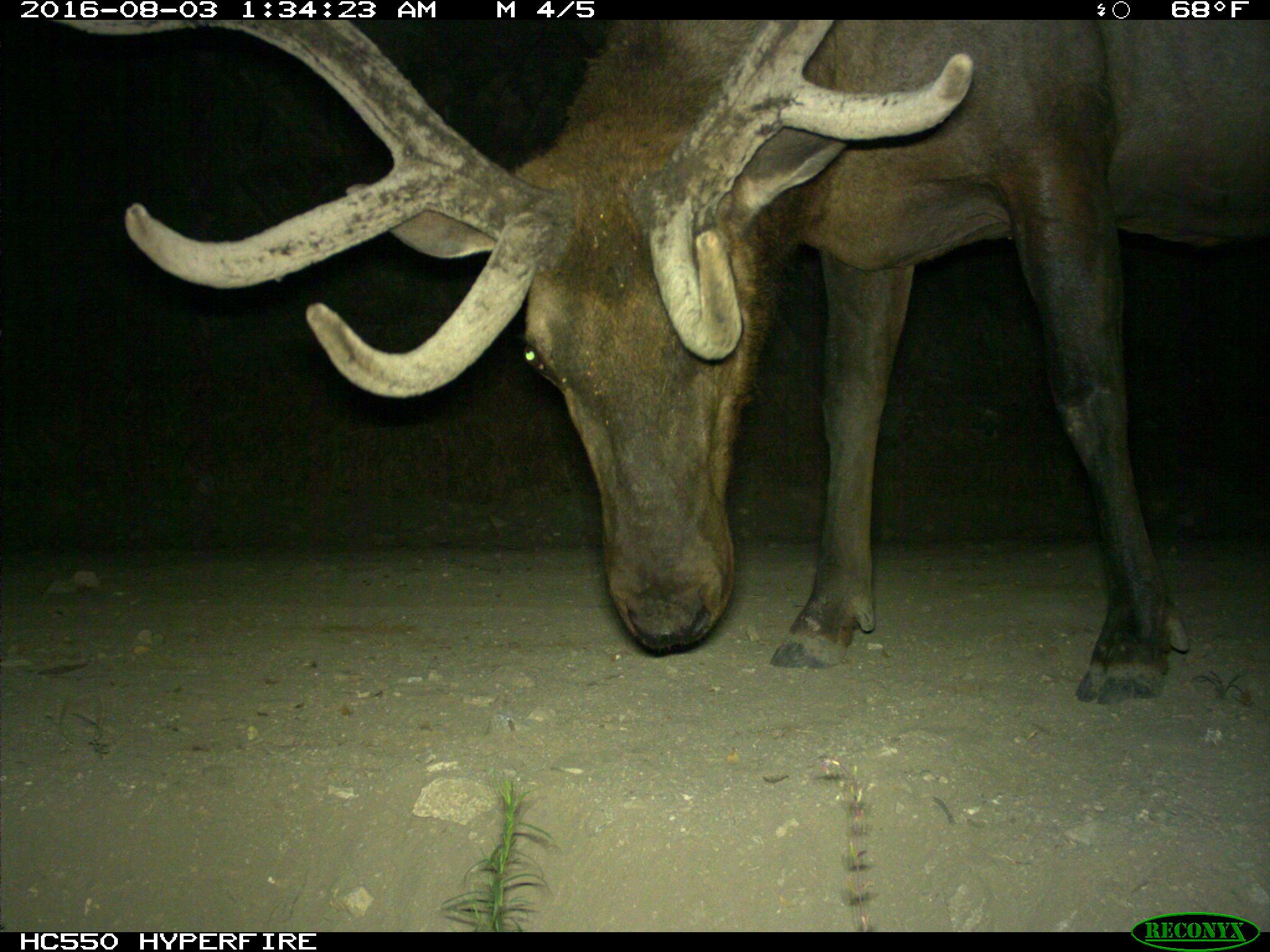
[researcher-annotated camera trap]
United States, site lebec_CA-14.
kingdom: Animalia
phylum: Chordata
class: Mammalia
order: Artiodactyla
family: Cervidae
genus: Cervus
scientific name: Cervus canadensis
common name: elk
Cervus canadensis (elk).